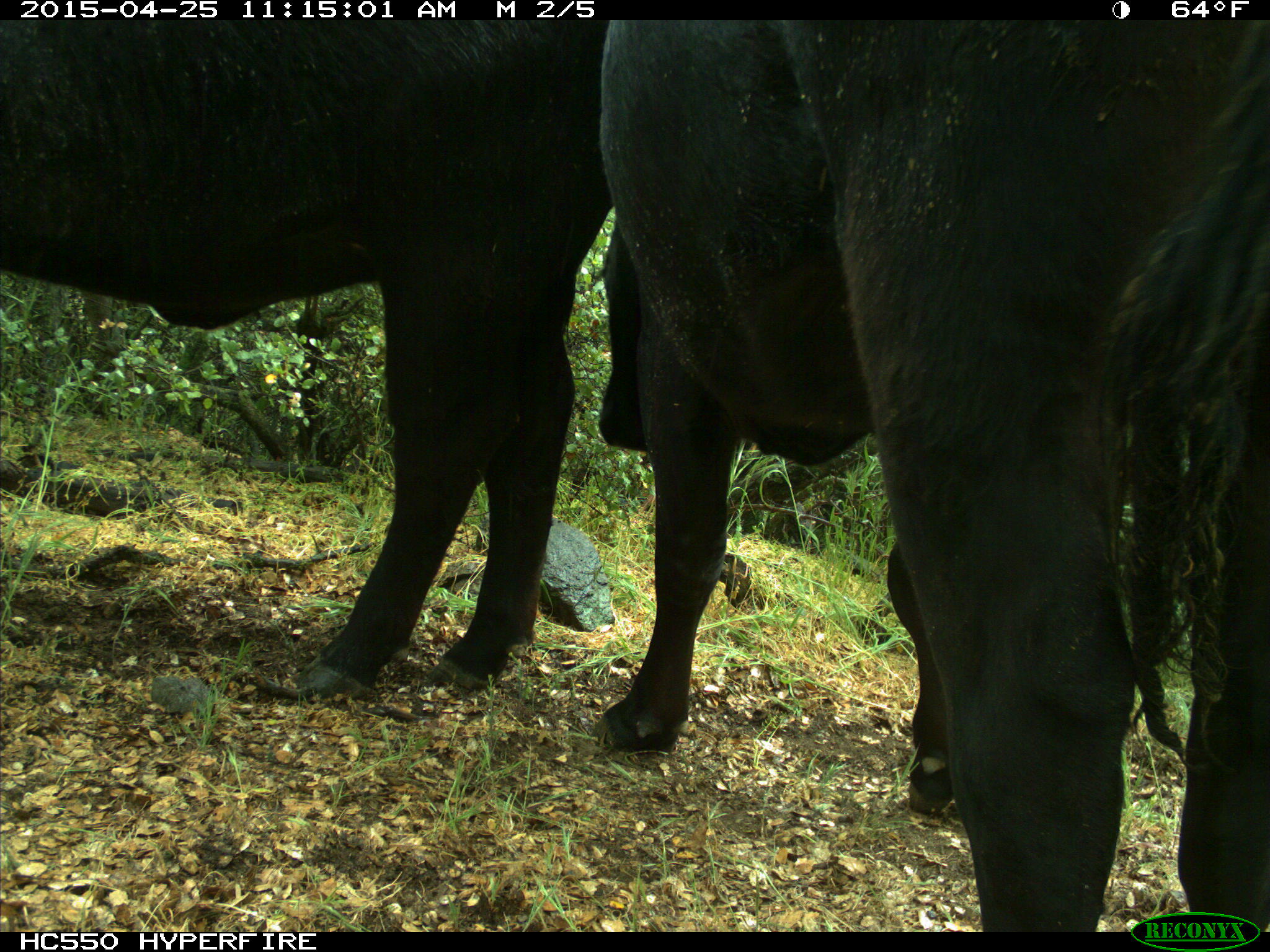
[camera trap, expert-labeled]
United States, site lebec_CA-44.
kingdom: Animalia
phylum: Chordata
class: Mammalia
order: Artiodactyla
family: Suidae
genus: Sus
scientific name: Sus scrofa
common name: wild boar